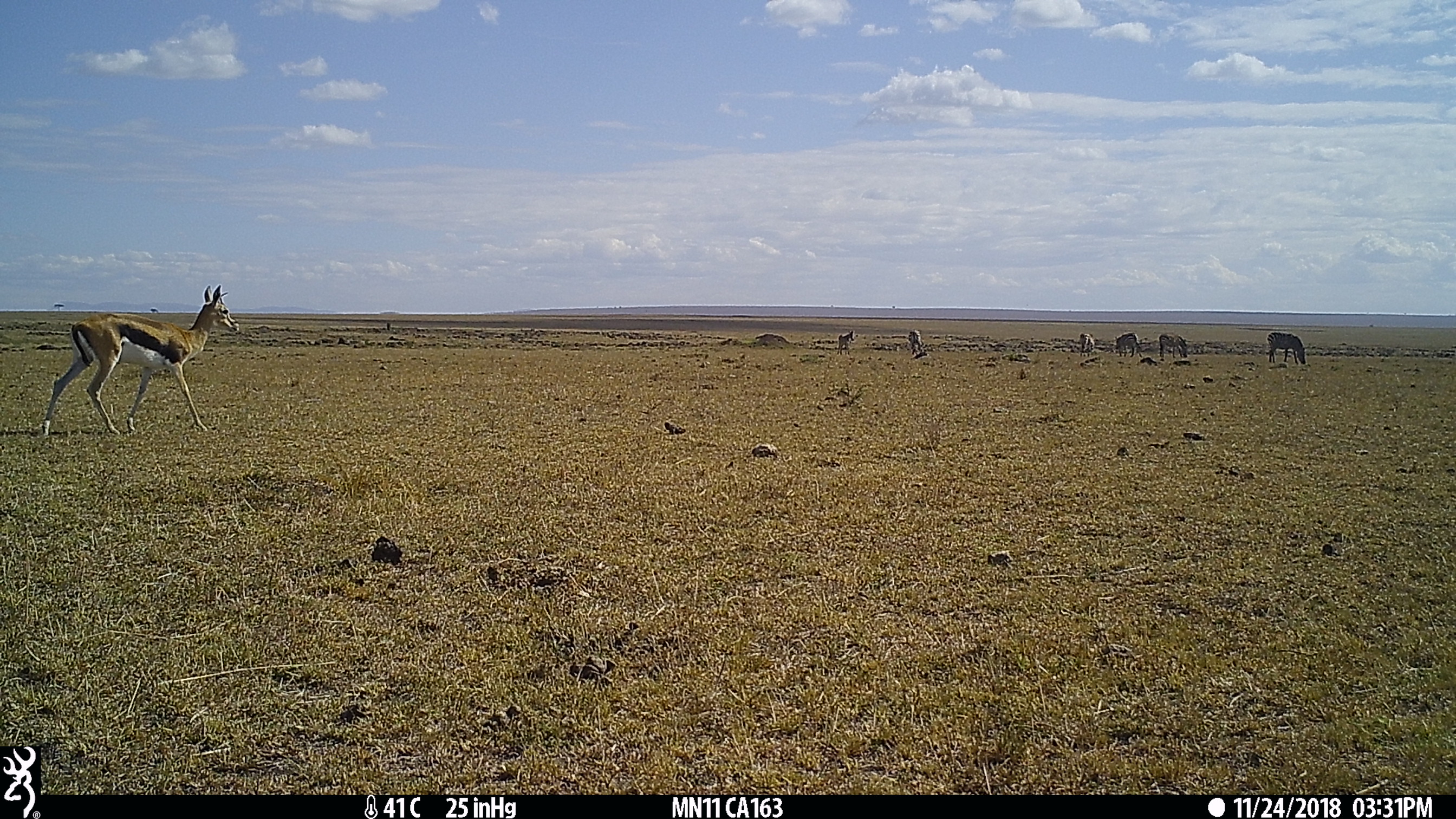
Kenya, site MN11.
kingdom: Animalia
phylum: Chordata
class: Mammalia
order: Perissodactyla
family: Equidae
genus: Equus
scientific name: Equus quagga burchellii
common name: burchell's zebra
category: zebra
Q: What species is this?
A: Zebra (burchell's zebra) (Equus quagga burchellii).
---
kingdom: Animalia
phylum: Chordata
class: Mammalia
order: Artiodactyla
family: Bovidae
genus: Eudorcas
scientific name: Eudorcas thomsonii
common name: thomon's gazelle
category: gazelle thomsons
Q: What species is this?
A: Gazelle thomsons (thomon's gazelle) (Eudorcas thomsonii).